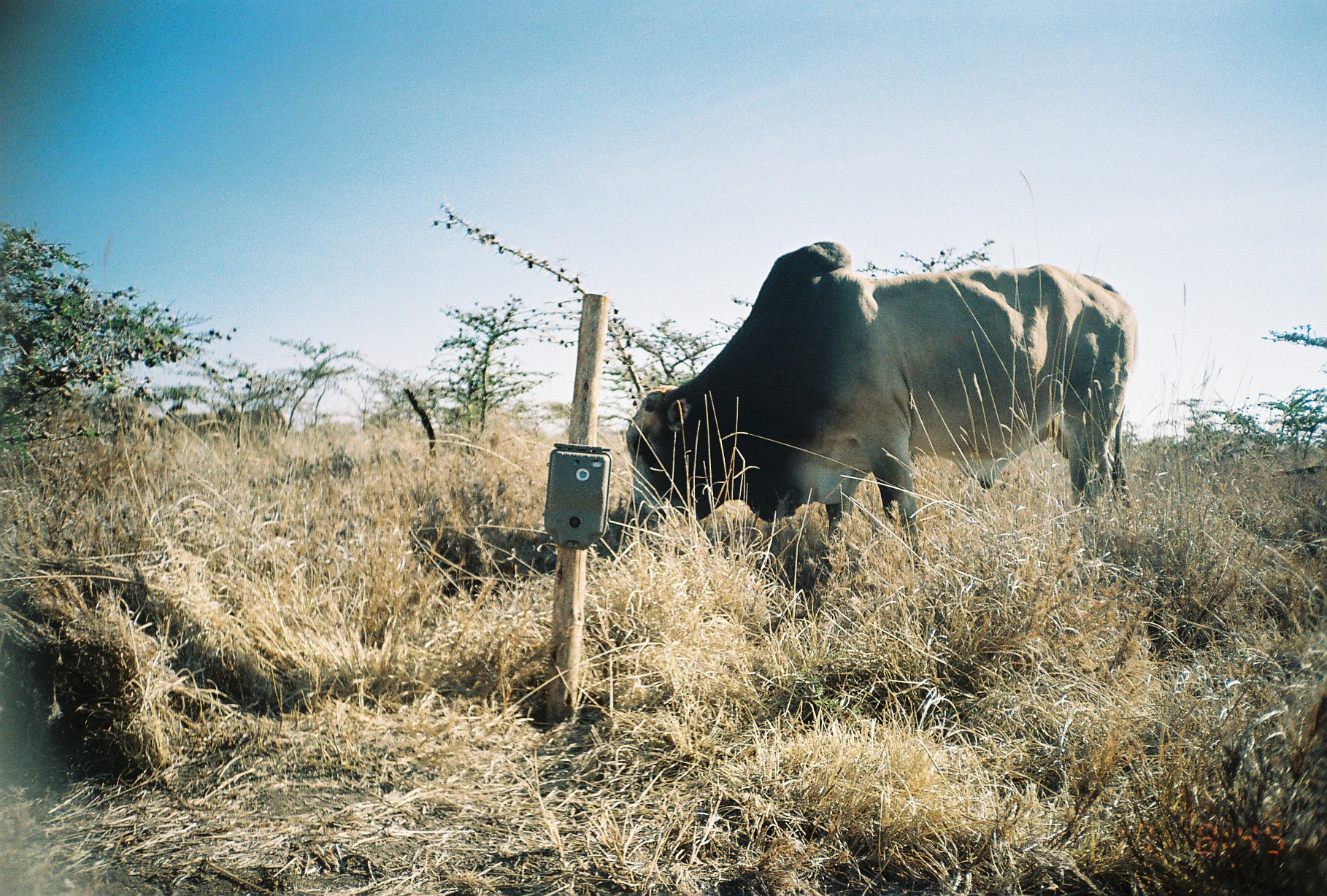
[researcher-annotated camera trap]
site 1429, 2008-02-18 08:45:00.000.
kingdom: Animalia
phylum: Chordata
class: Mammalia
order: Artiodactyla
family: Bovidae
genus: Bos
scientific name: Bos taurus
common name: domestic cattle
Bos taurus (domestic cattle), count 1.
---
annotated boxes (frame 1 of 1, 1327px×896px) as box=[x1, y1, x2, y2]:
bos taurus: box=[624, 240, 1138, 567]